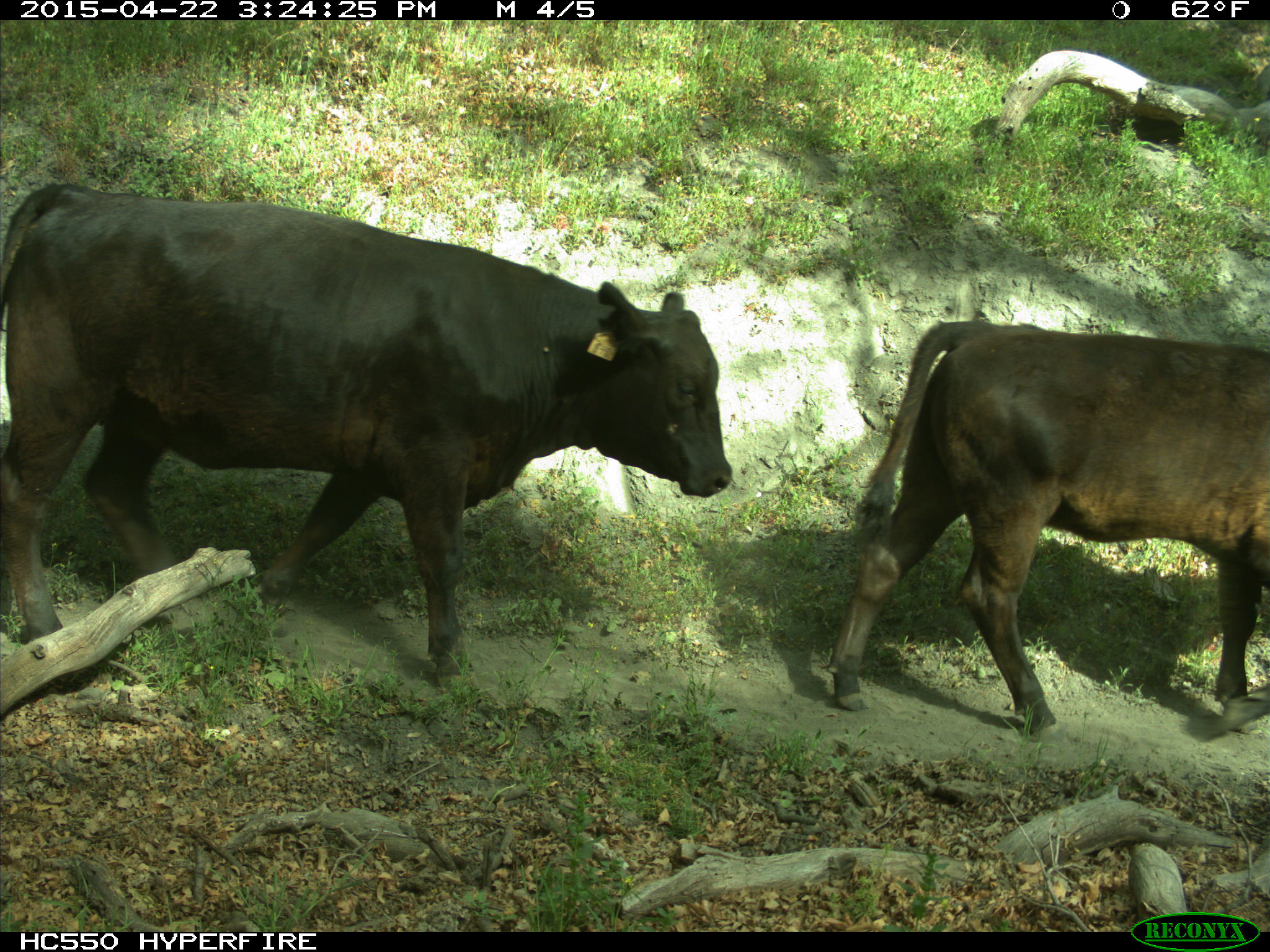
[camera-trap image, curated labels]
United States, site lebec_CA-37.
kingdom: Animalia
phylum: Chordata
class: Mammalia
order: Artiodactyla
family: Bovidae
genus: Bos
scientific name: Bos taurus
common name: domestic cow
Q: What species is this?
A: Bos taurus (domestic cow).